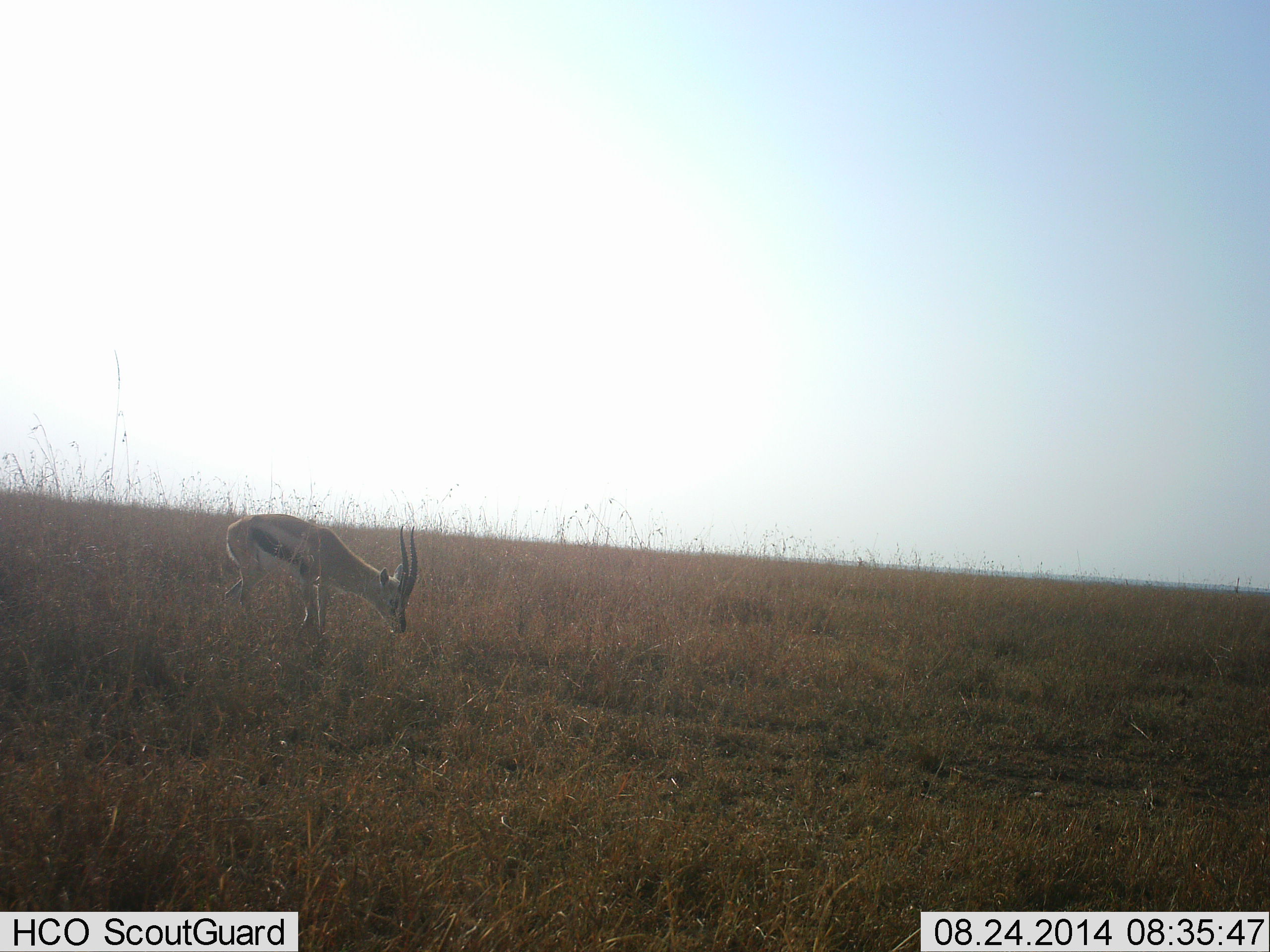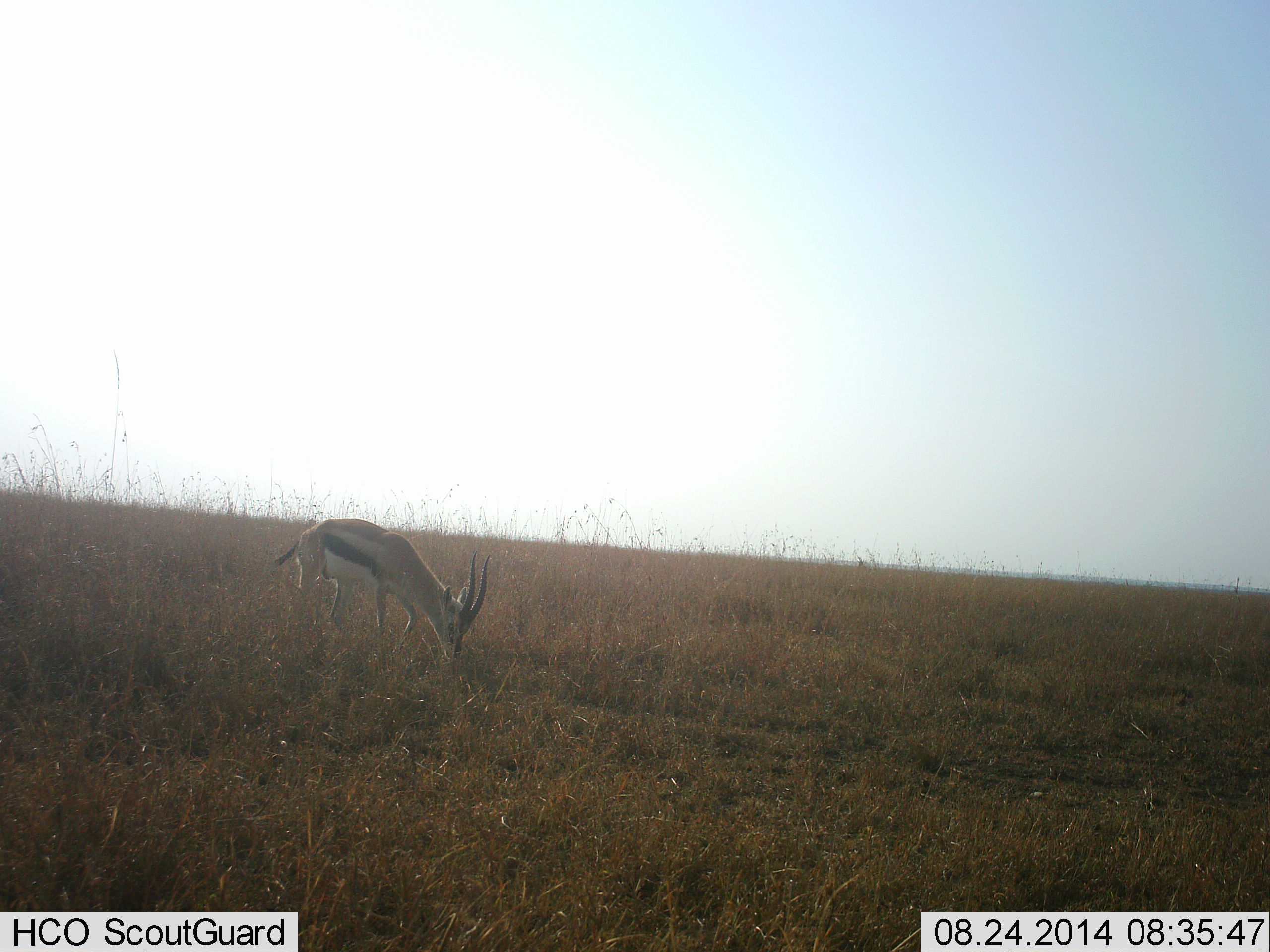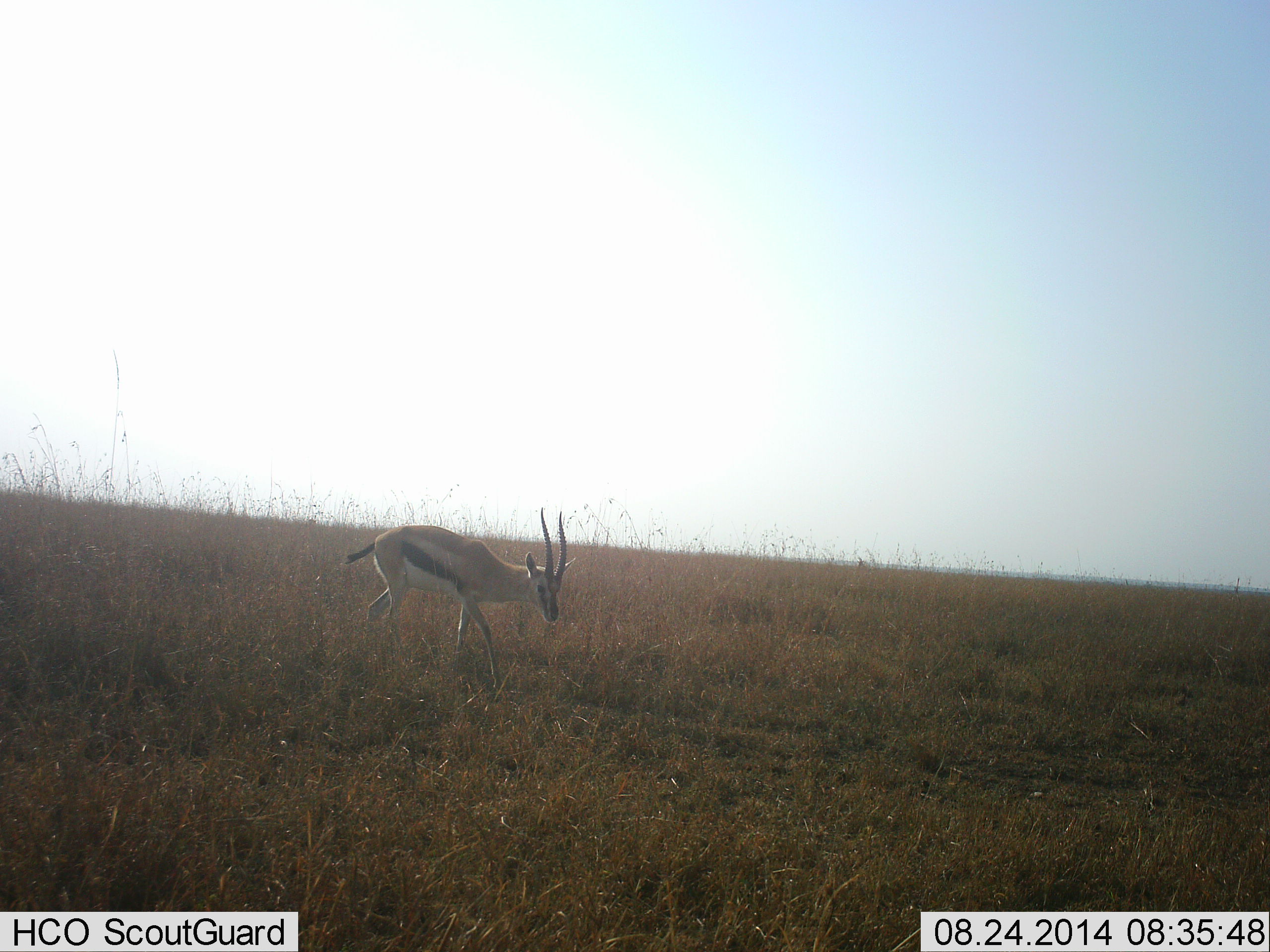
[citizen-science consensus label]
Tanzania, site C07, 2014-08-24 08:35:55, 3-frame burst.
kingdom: Animalia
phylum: Chordata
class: Mammalia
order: Artiodactyla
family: Bovidae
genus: Eudorcas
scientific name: Eudorcas thomsonii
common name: thomson's gazelle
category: gazellethomsons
Gazellethomsons (thomson's gazelle) (Eudorcas thomsonii), count 1. Behavior (volunteer vote fractions): standing 10%, resting 0%, moving 40%, interacting 0%. Young present (vote fraction): 0%. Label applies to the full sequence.